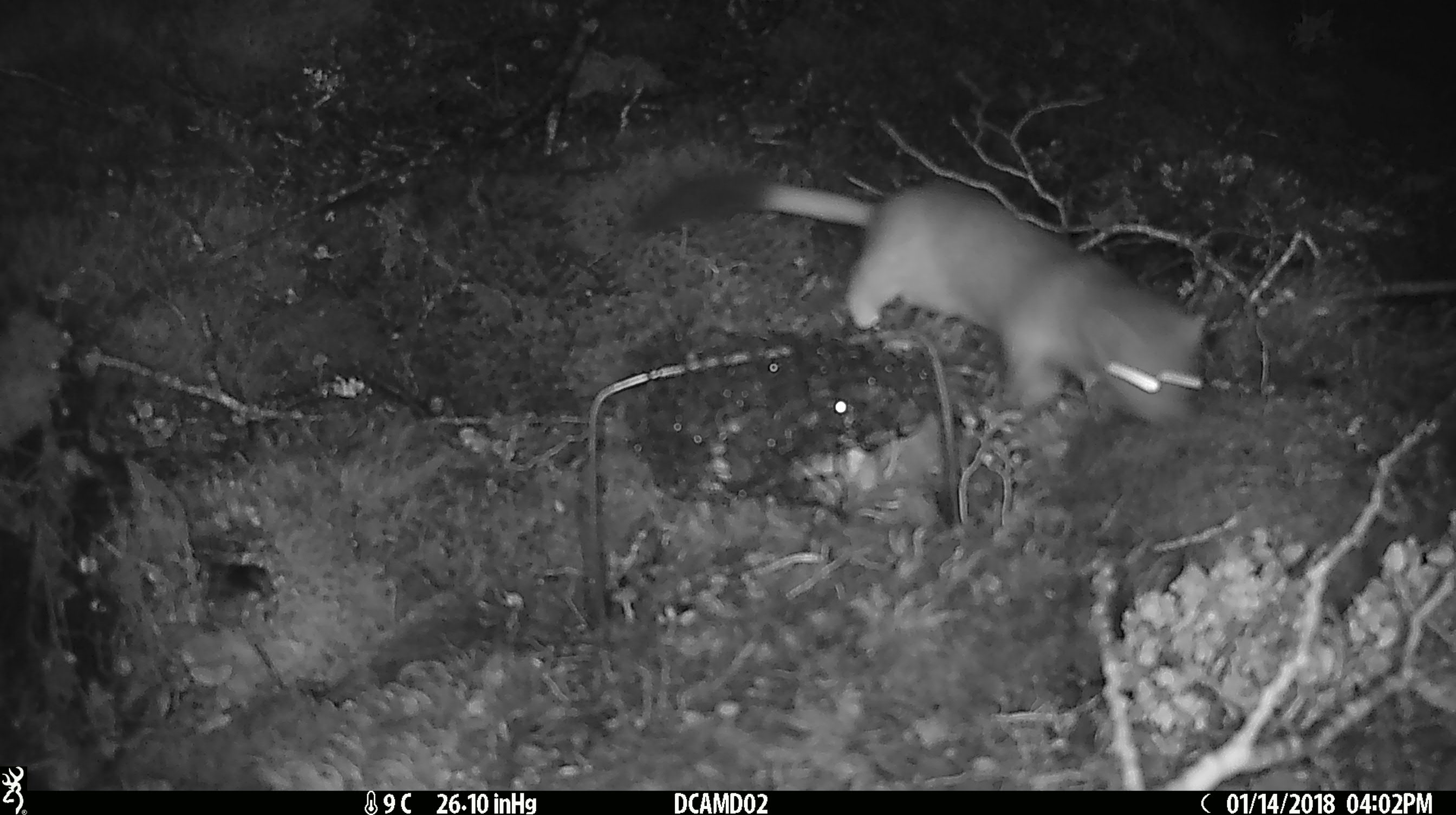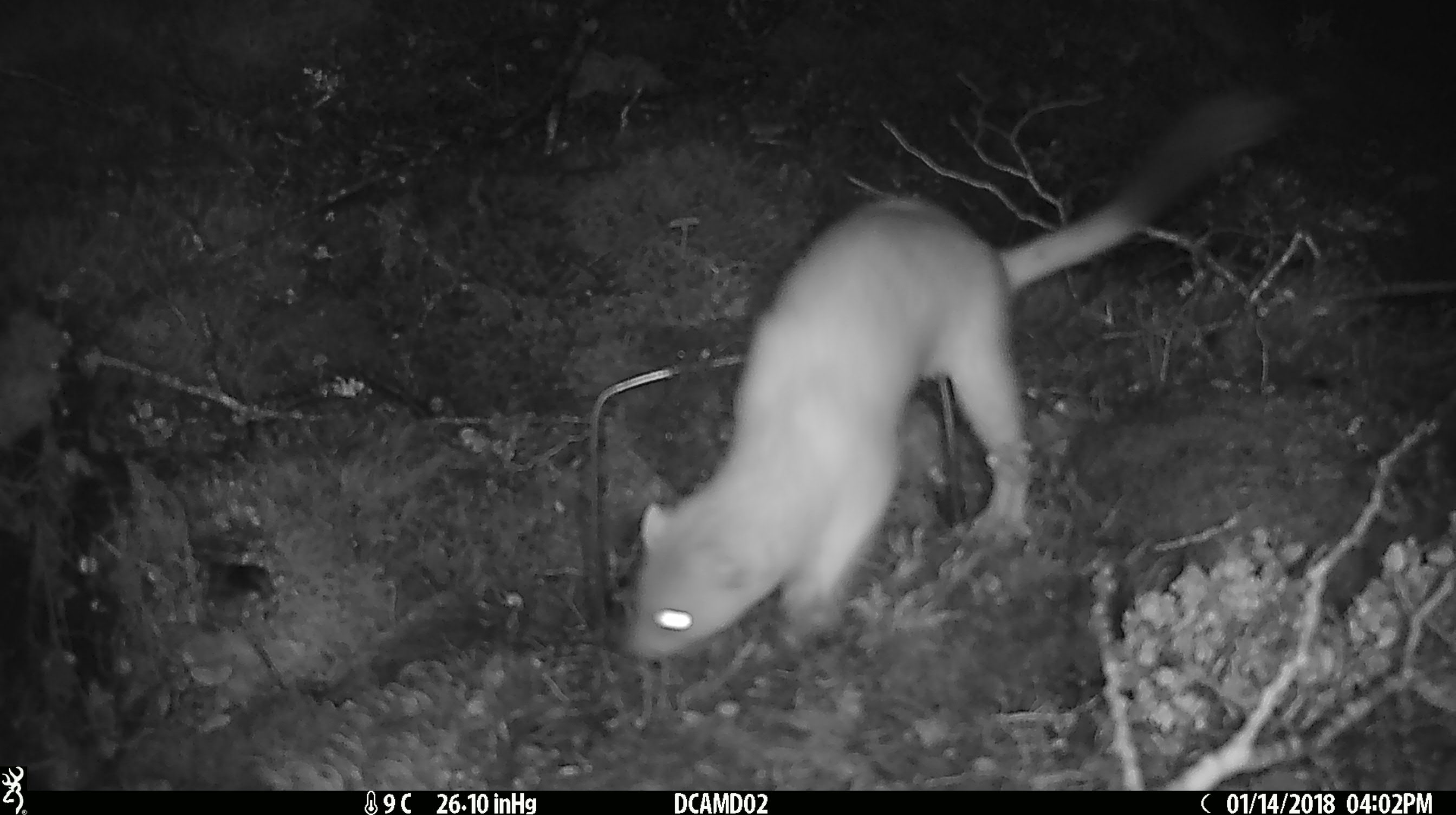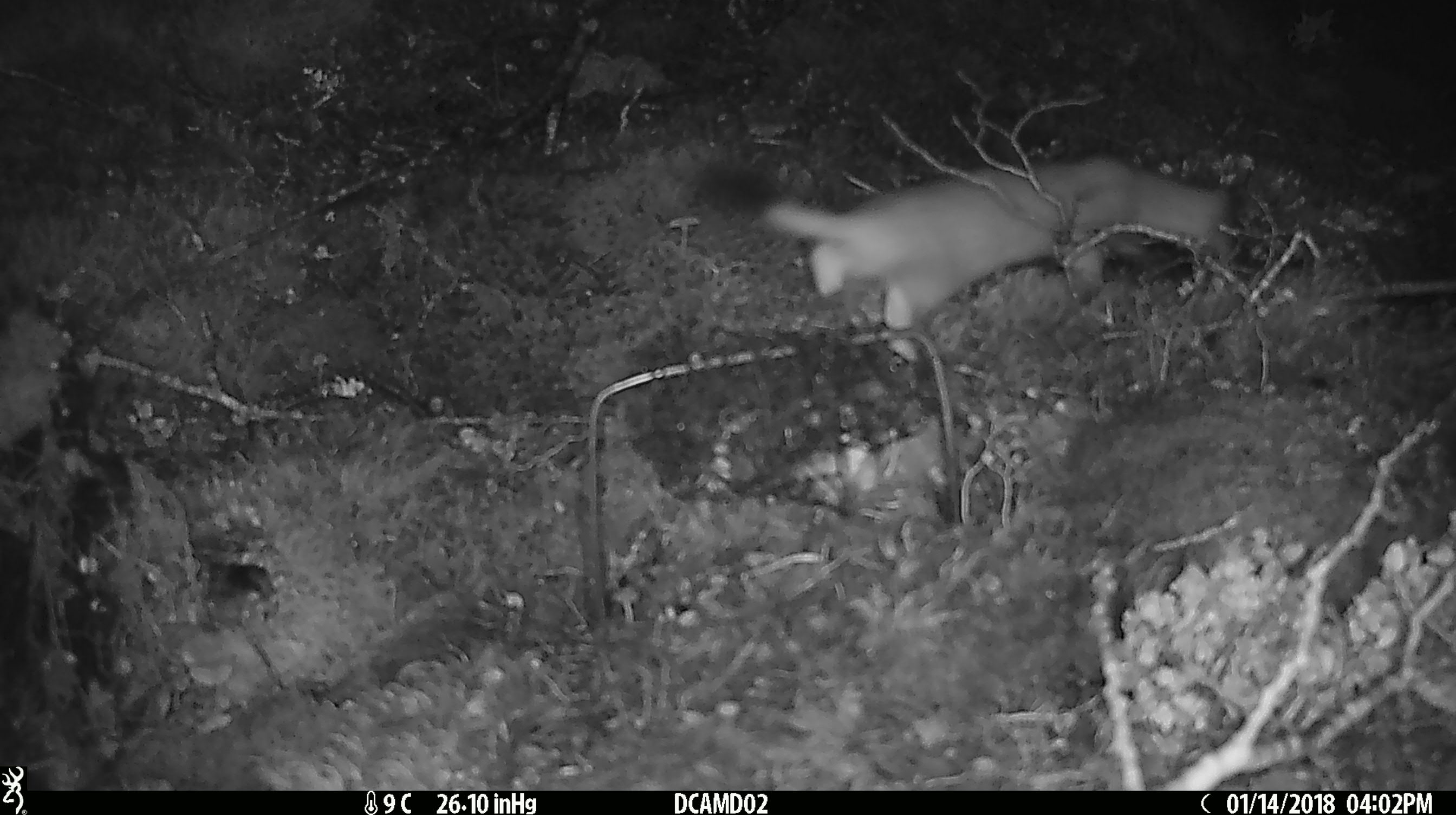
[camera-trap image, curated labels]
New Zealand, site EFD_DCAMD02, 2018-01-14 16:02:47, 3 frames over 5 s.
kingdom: Animalia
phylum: Chordata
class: Mammalia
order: Carnivora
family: Mustelidae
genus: Mustela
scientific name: Mustela erminea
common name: stoat